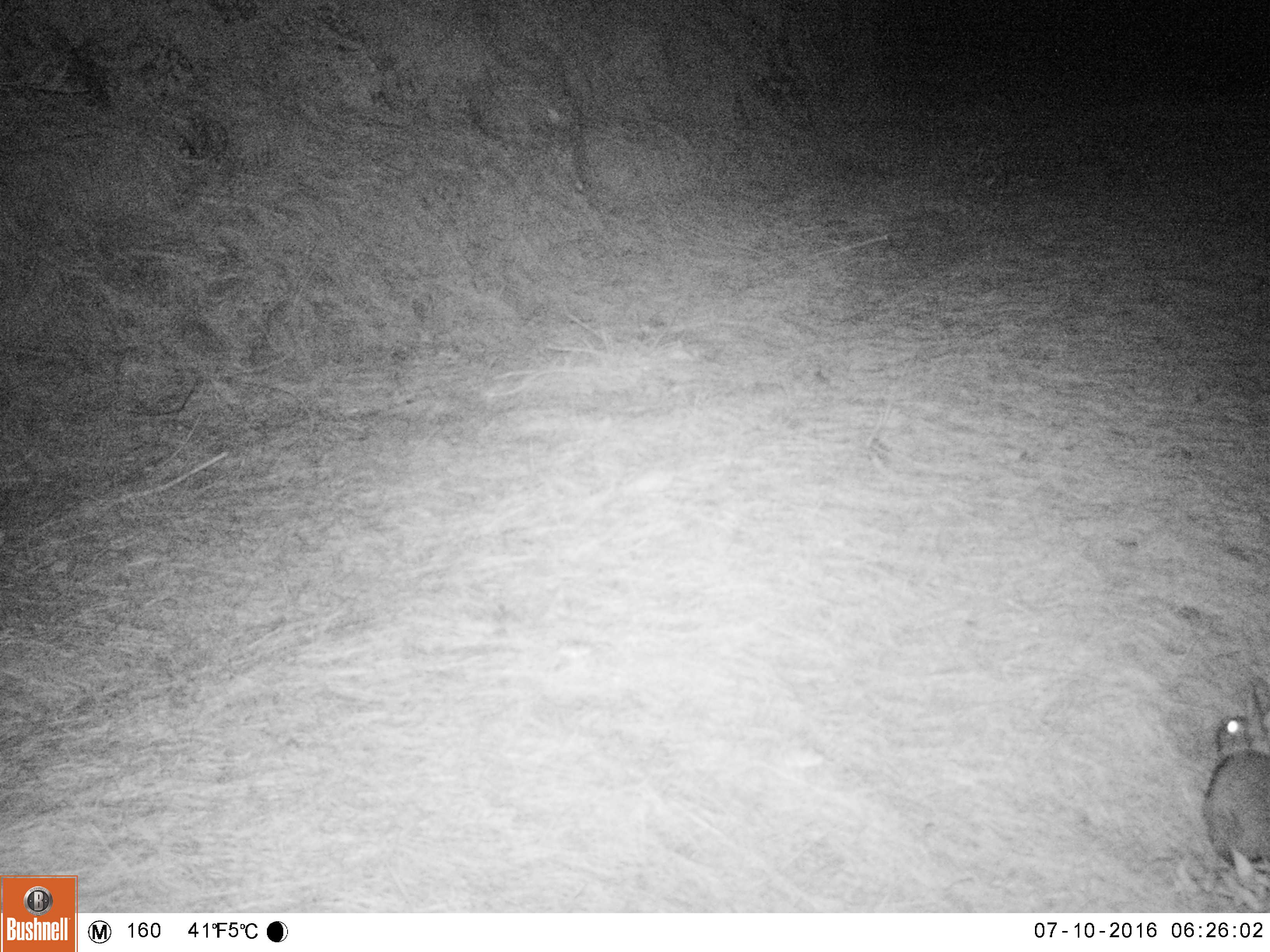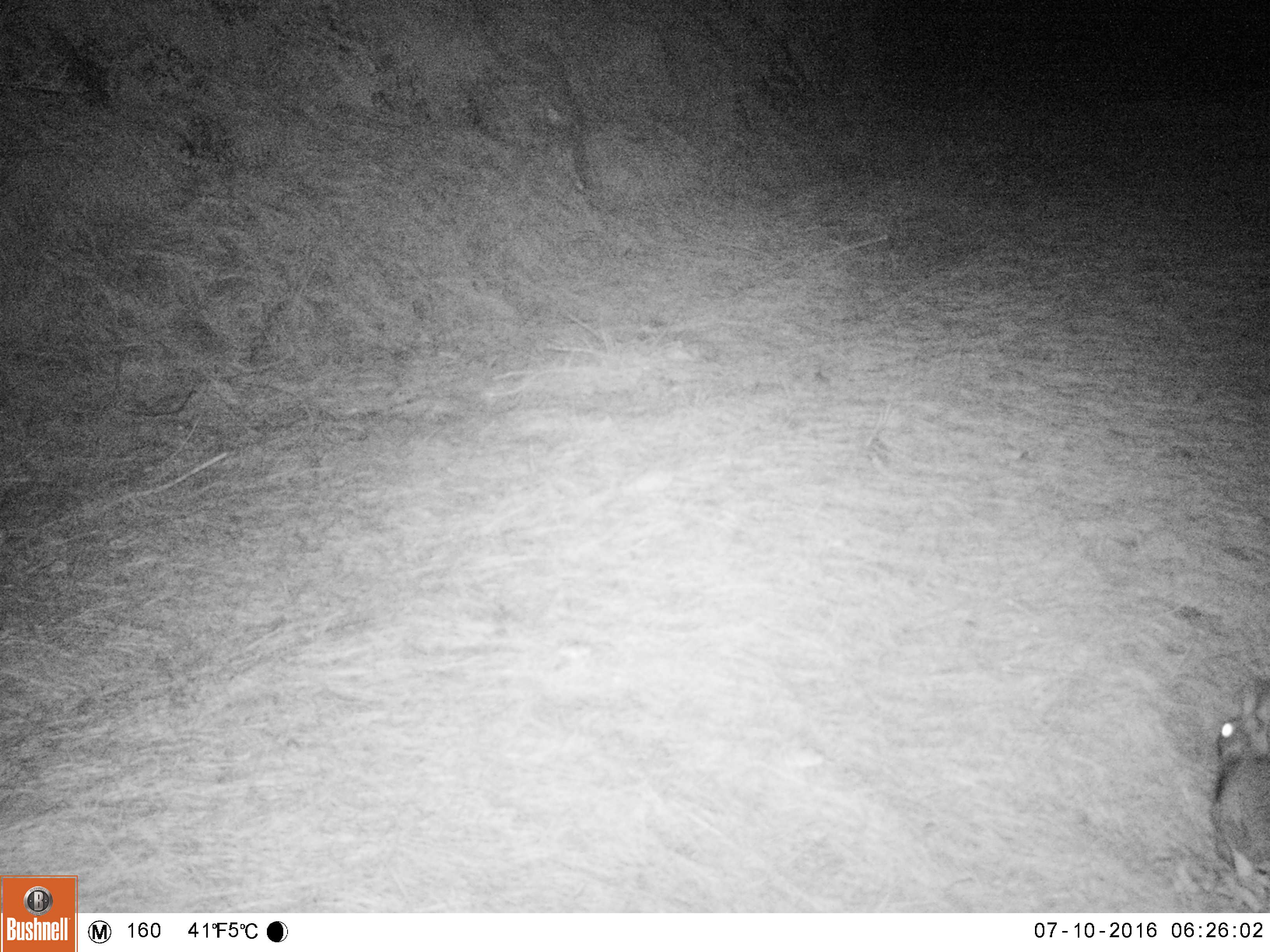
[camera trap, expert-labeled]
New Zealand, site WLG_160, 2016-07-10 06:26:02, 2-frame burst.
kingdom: Animalia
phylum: Chordata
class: Mammalia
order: Lagomorpha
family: Leporidae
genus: Oryctolagus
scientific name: Oryctolagus cuniculus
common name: european rabbit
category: rabbit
Rabbit (european rabbit) (Oryctolagus cuniculus).